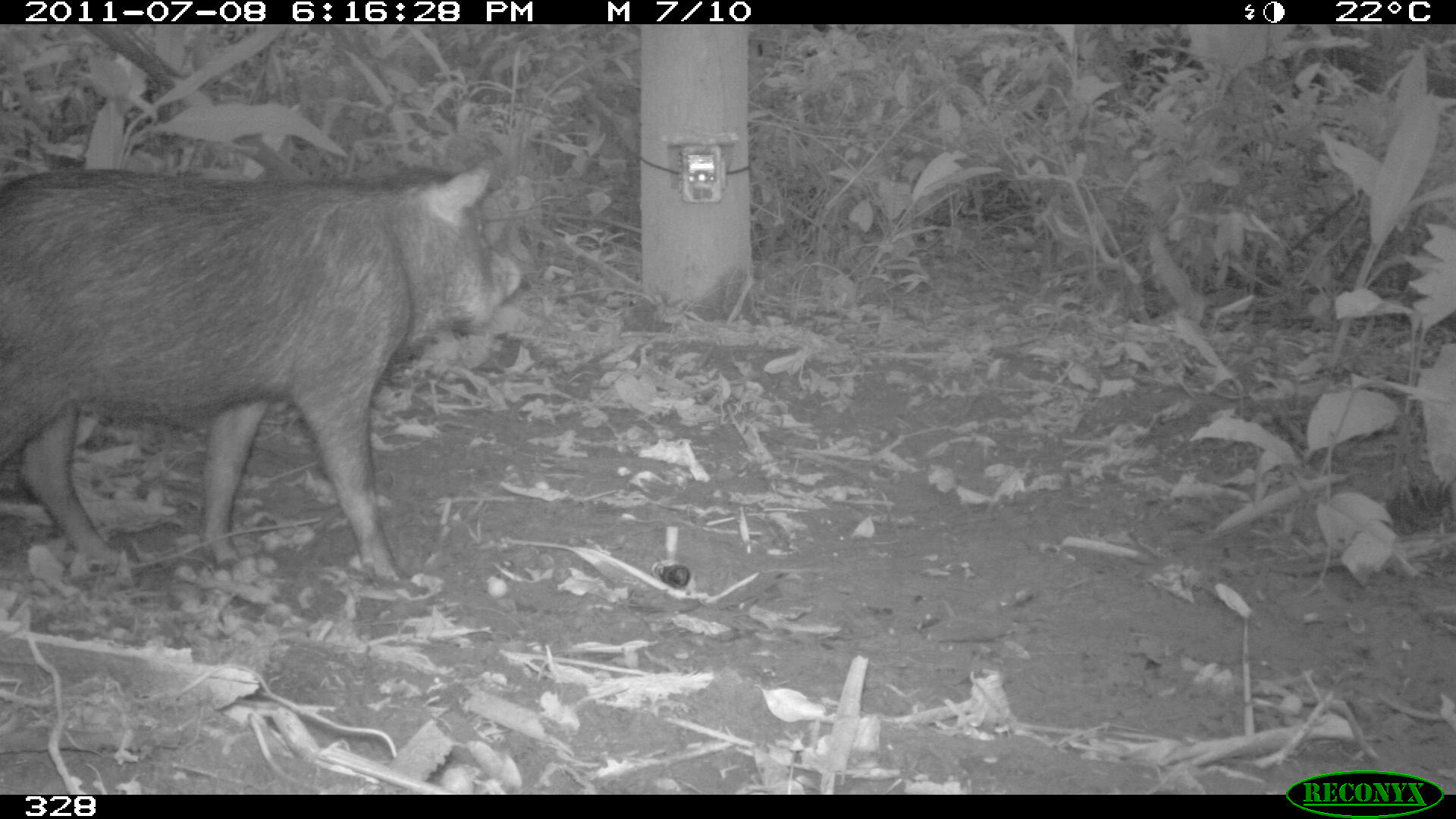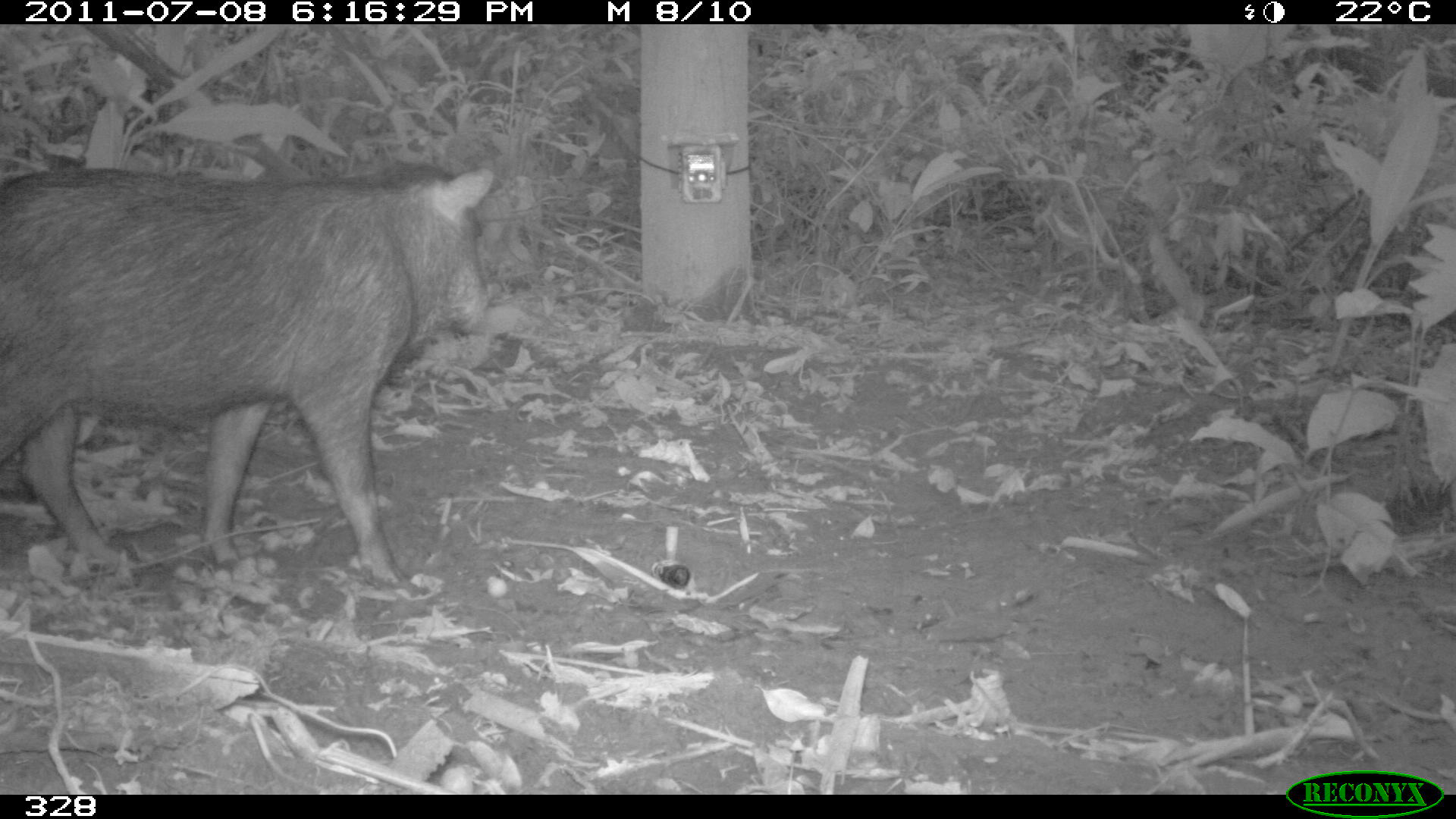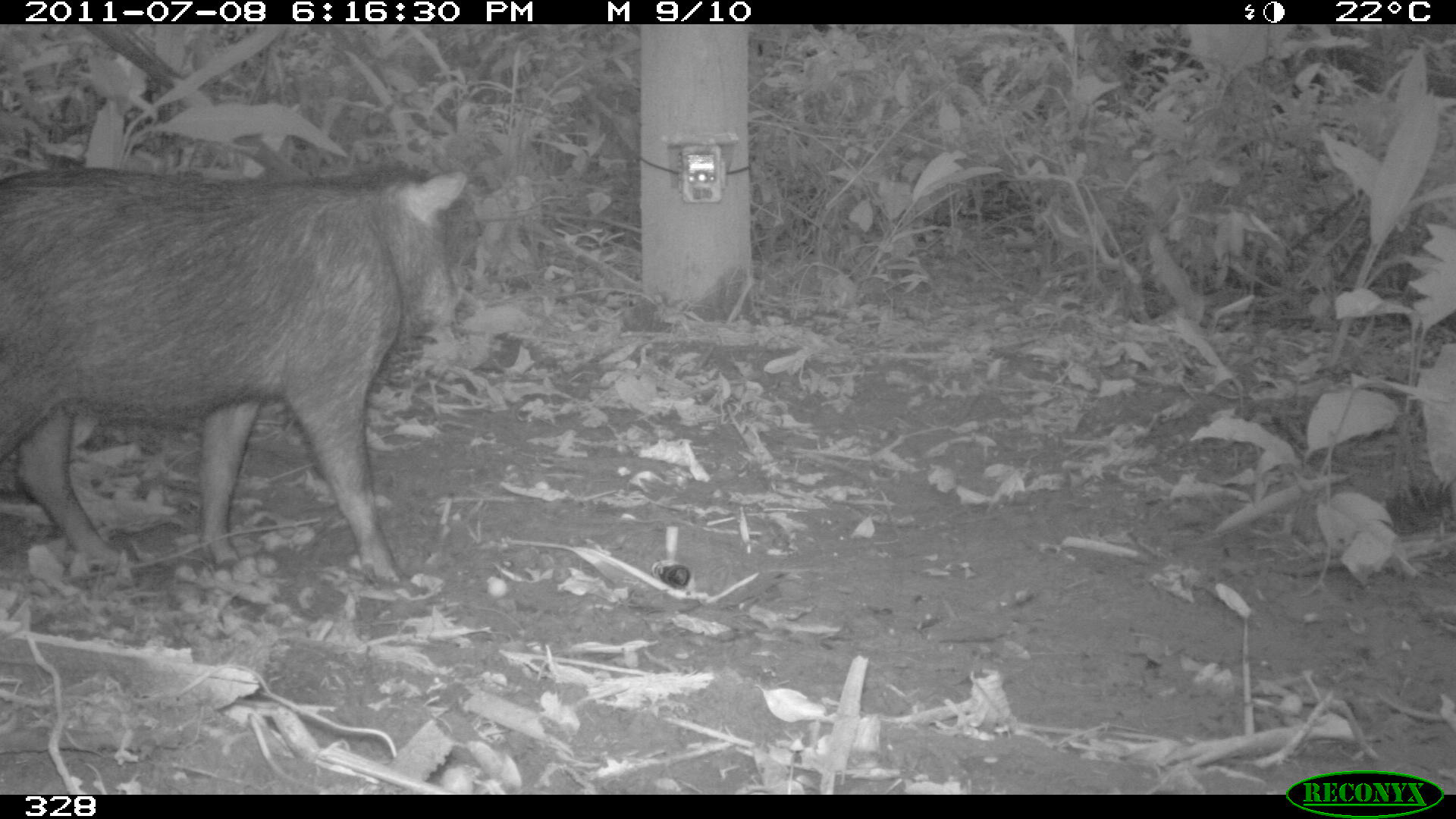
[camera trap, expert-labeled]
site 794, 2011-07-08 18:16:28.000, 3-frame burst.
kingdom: Animalia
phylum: Chordata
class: Mammalia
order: Artiodactyla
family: Tayassuidae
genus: Tayassu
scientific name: Tayassu pecari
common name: white-lipped peccary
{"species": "Tayassu pecari (white-lipped peccary)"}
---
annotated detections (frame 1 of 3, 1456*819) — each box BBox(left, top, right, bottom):
tayassu pecari: BBox(0, 165, 515, 580)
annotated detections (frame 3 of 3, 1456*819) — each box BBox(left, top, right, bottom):
tayassu pecari: BBox(0, 160, 464, 579)